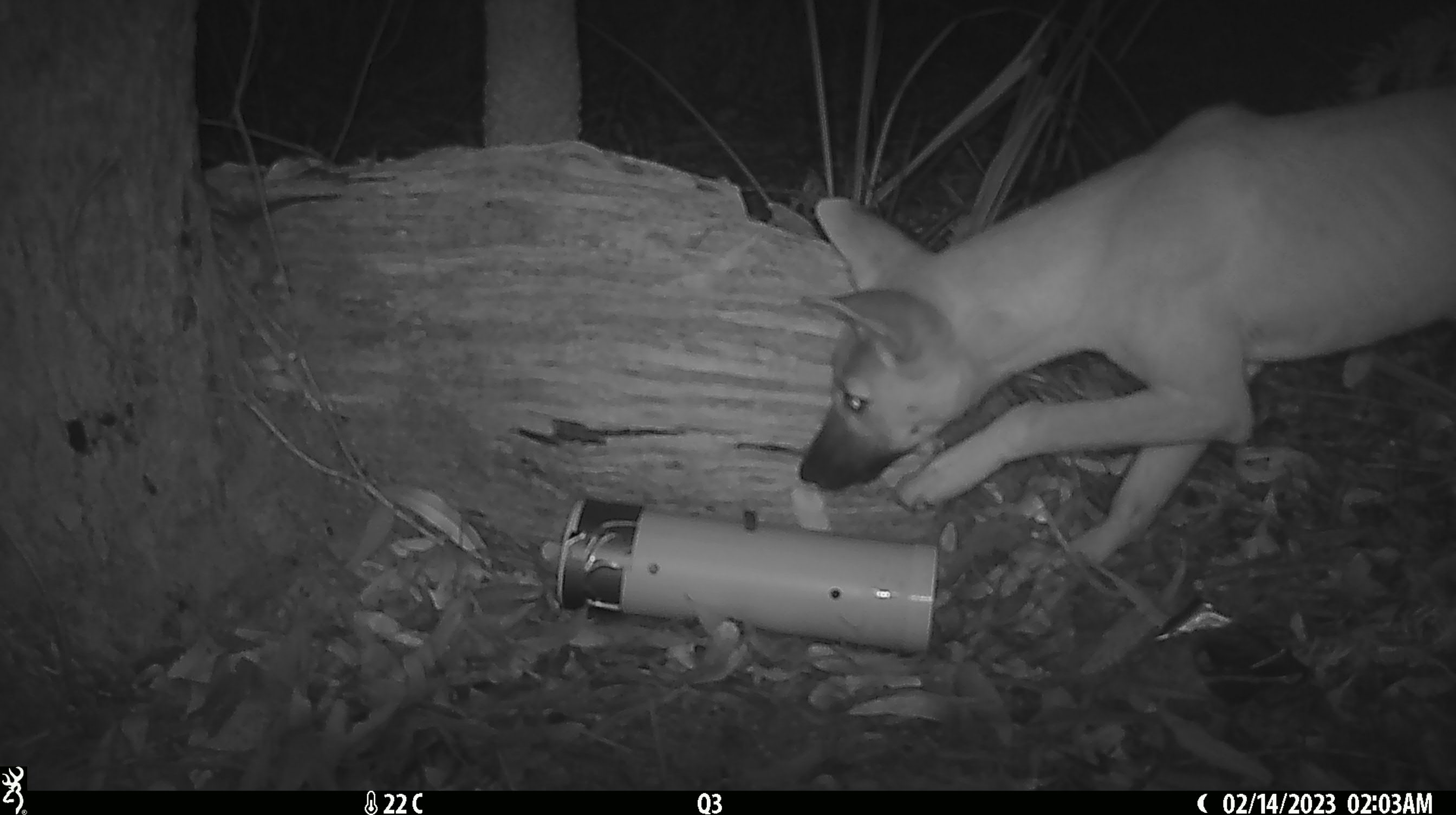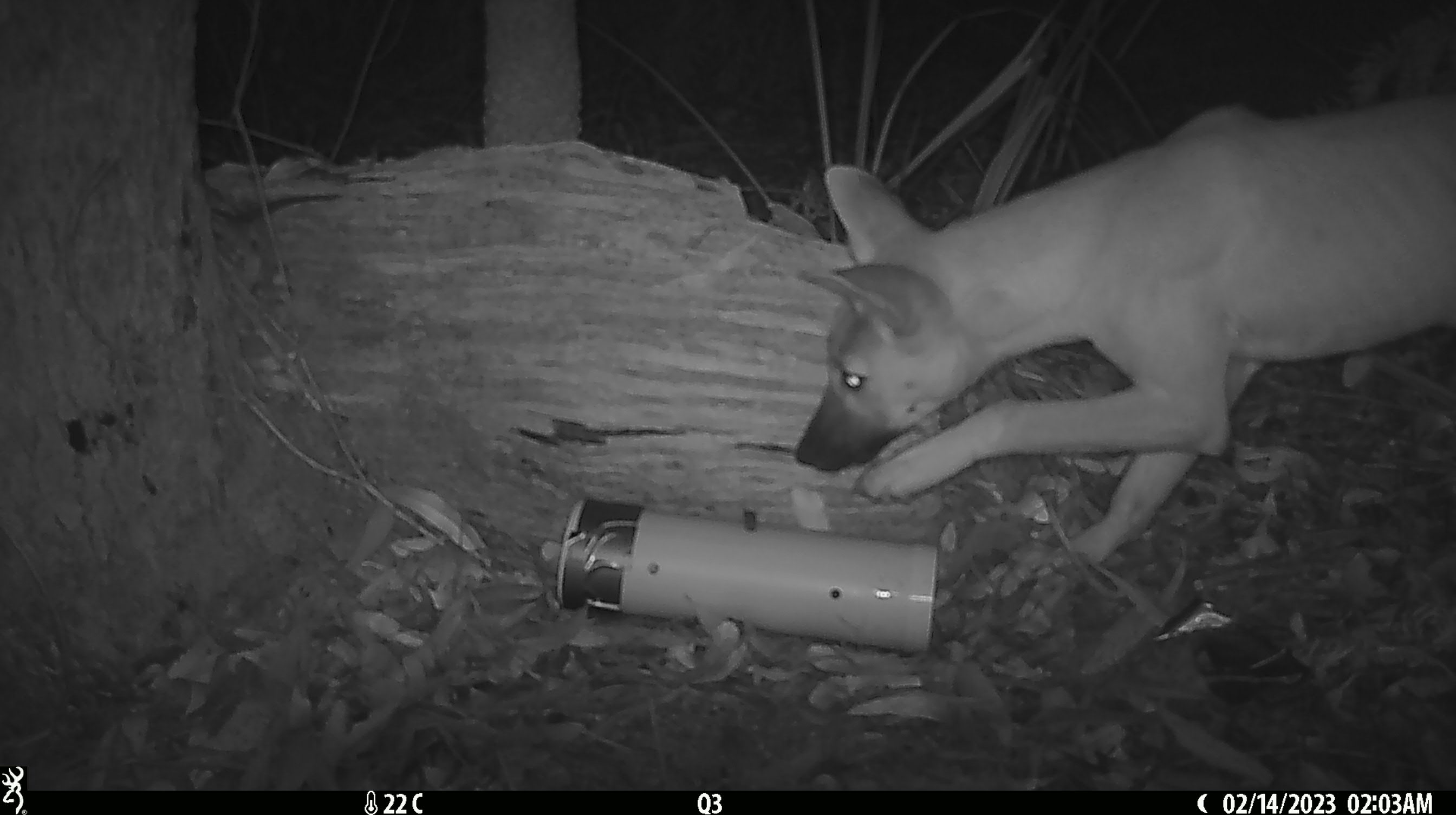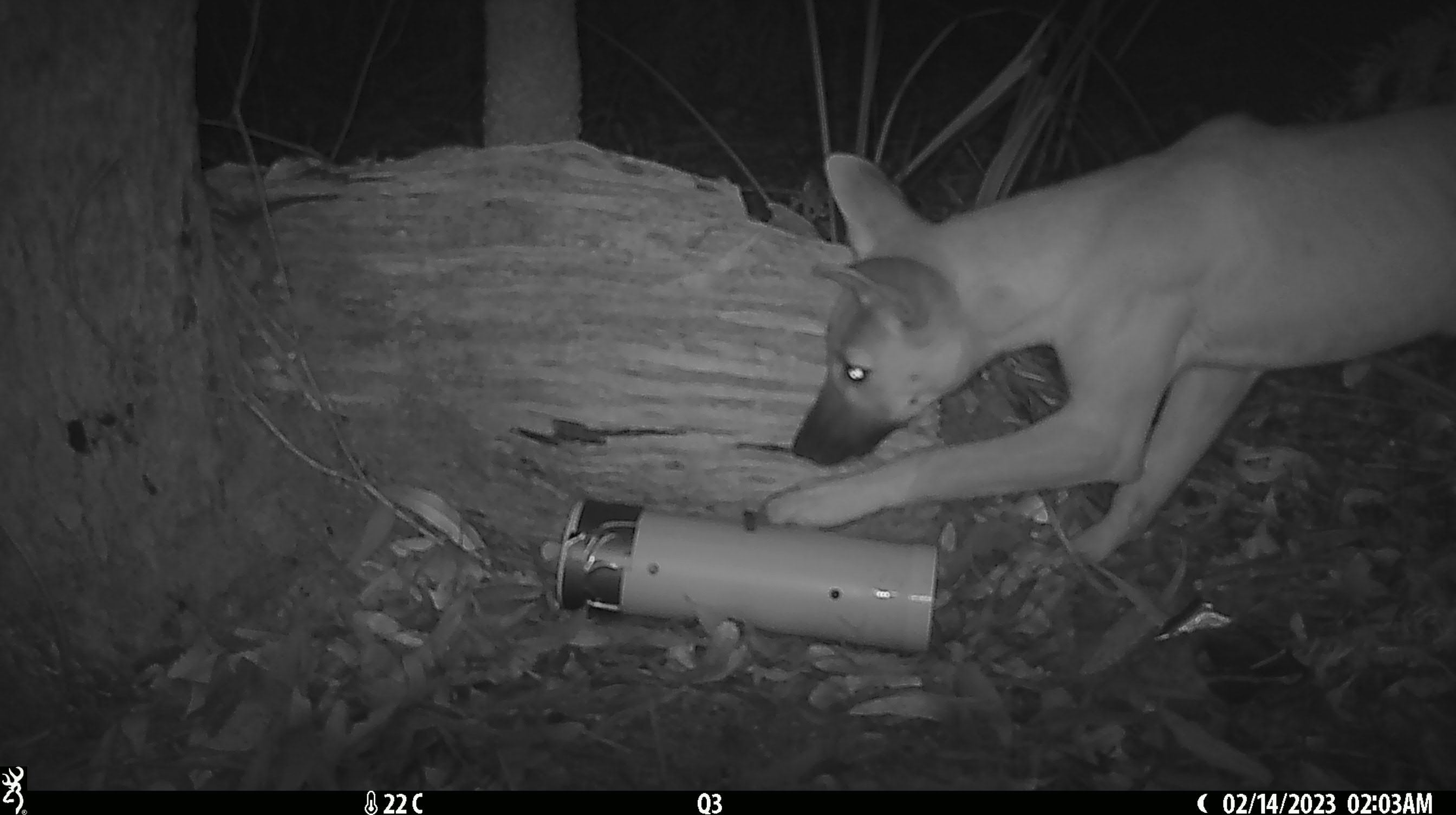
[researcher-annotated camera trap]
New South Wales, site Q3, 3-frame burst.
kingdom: Animalia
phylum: Chordata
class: Mammalia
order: Carnivora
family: Canidae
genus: Canis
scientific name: Canis familiaris dingo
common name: dingo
Dingo (Canis familiaris dingo).